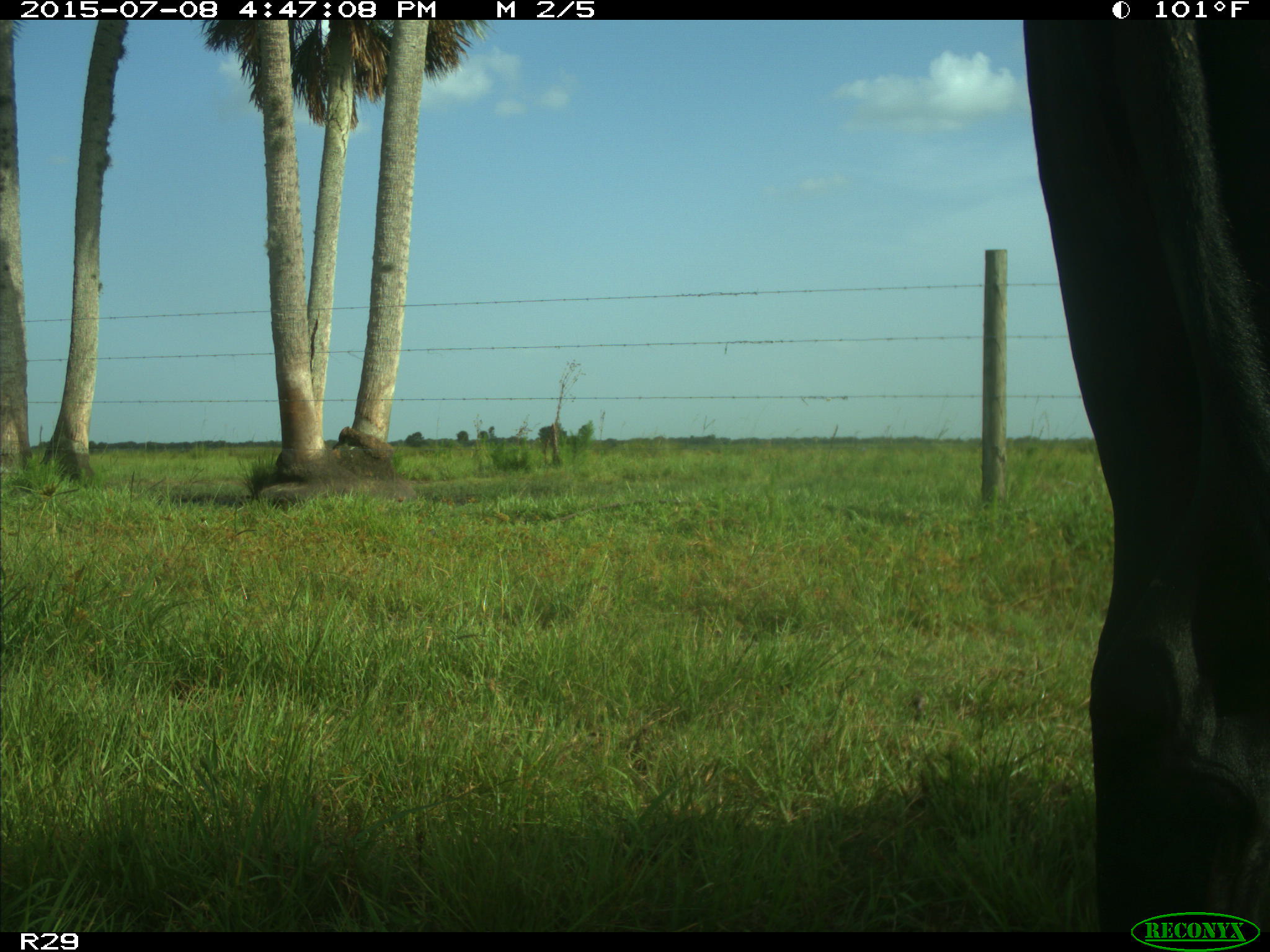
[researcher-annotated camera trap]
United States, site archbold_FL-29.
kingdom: Animalia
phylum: Chordata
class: Mammalia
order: Artiodactyla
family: Bovidae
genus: Bos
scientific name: Bos taurus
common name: domestic cow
Bos taurus (domestic cow).